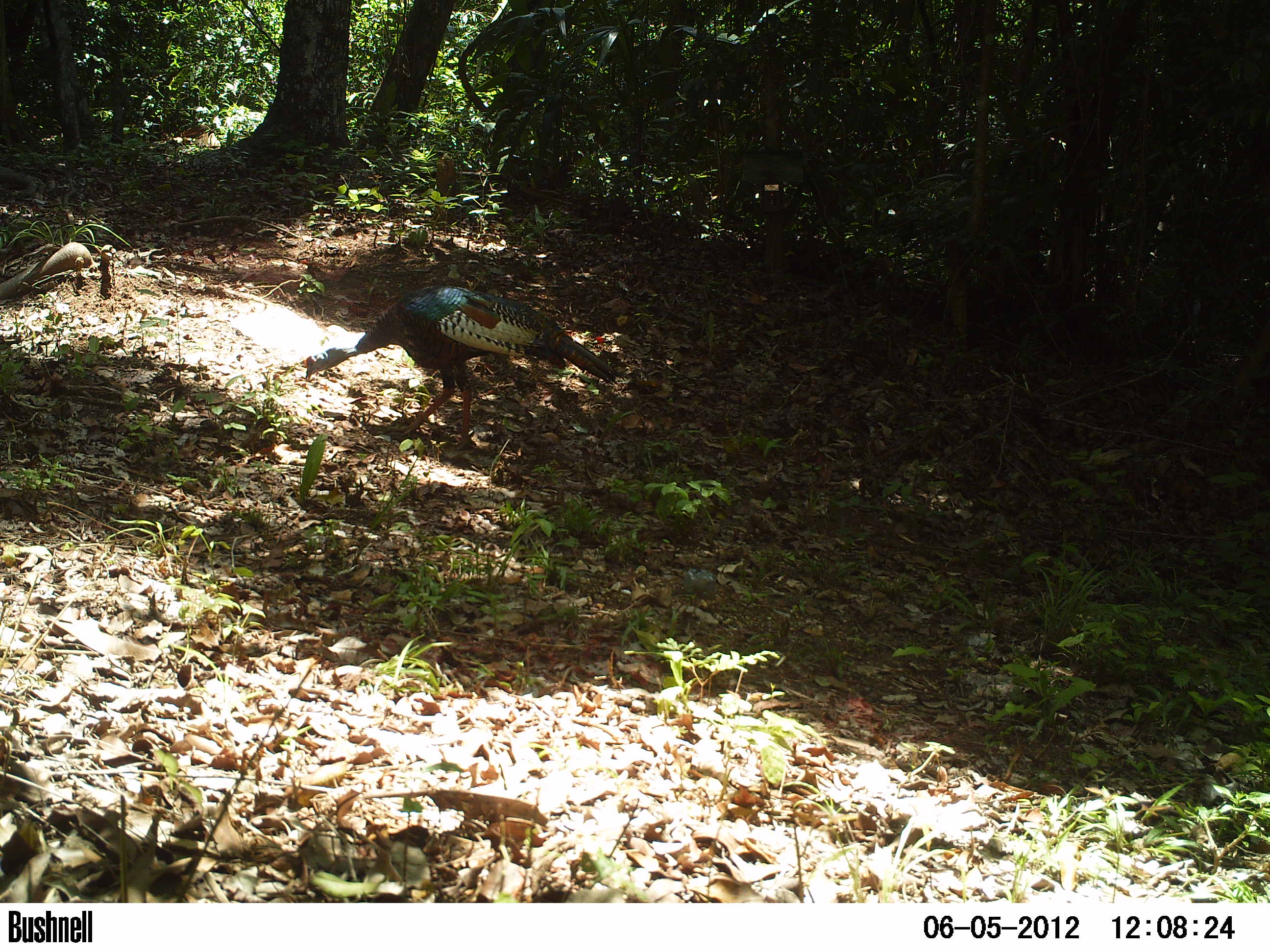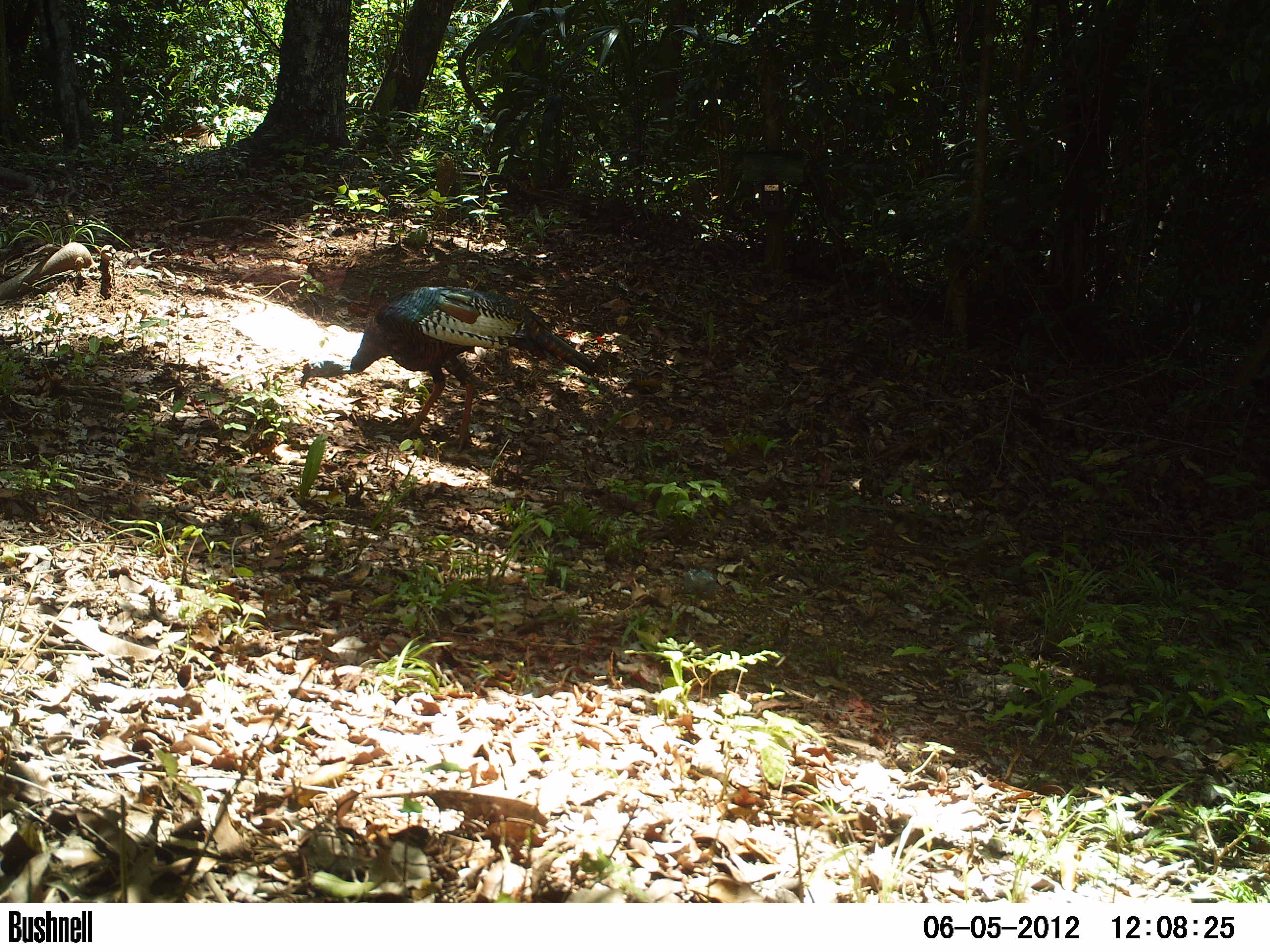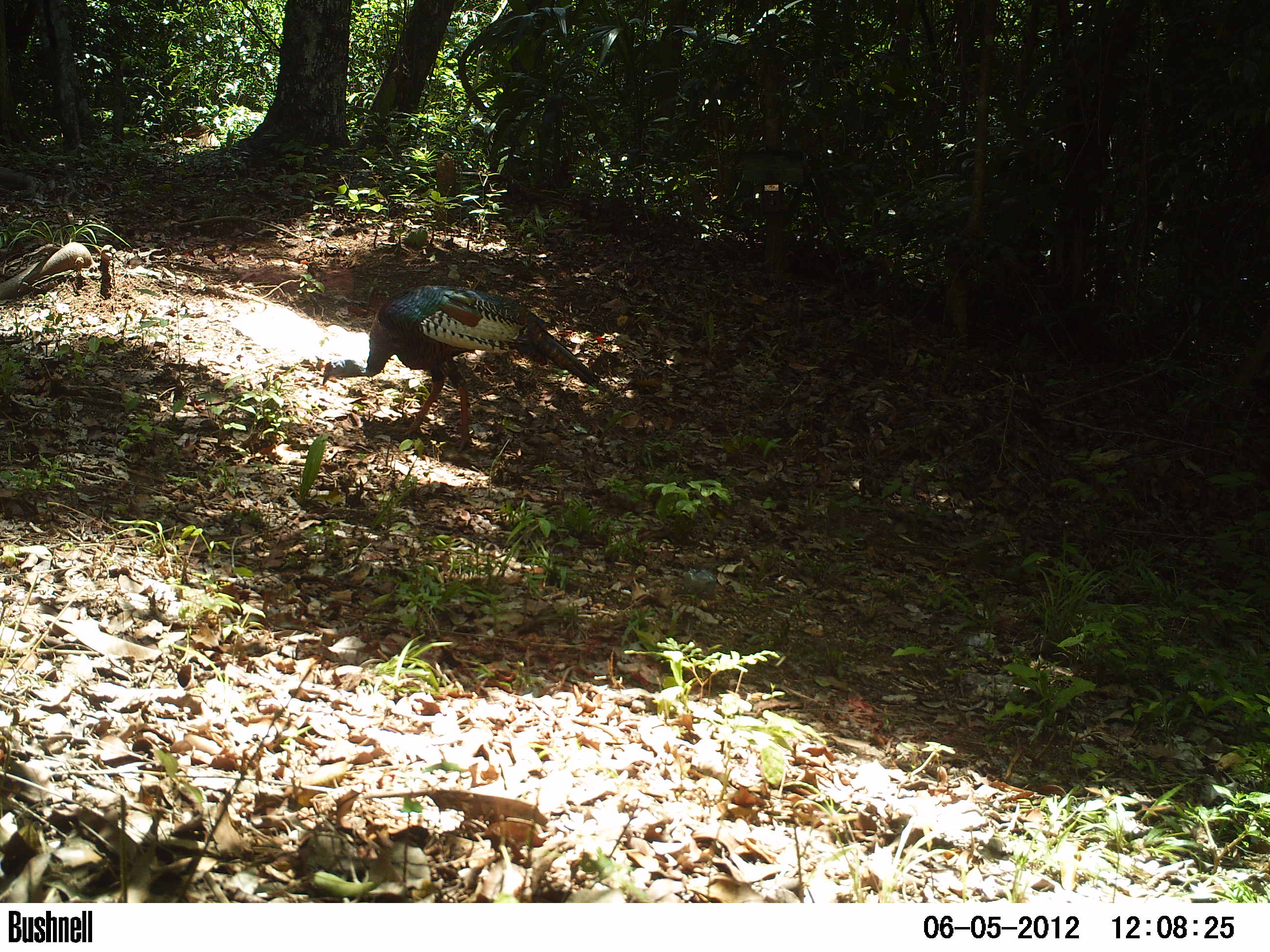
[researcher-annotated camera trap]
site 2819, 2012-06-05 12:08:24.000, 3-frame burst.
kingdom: Animalia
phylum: Chordata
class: Aves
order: Galliformes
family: Phasianidae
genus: Meleagris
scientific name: Meleagris ocellata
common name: ocellated turkey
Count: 1.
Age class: adult.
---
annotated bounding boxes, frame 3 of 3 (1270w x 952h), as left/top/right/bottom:
meleagris ocellata: 321/284/601/454